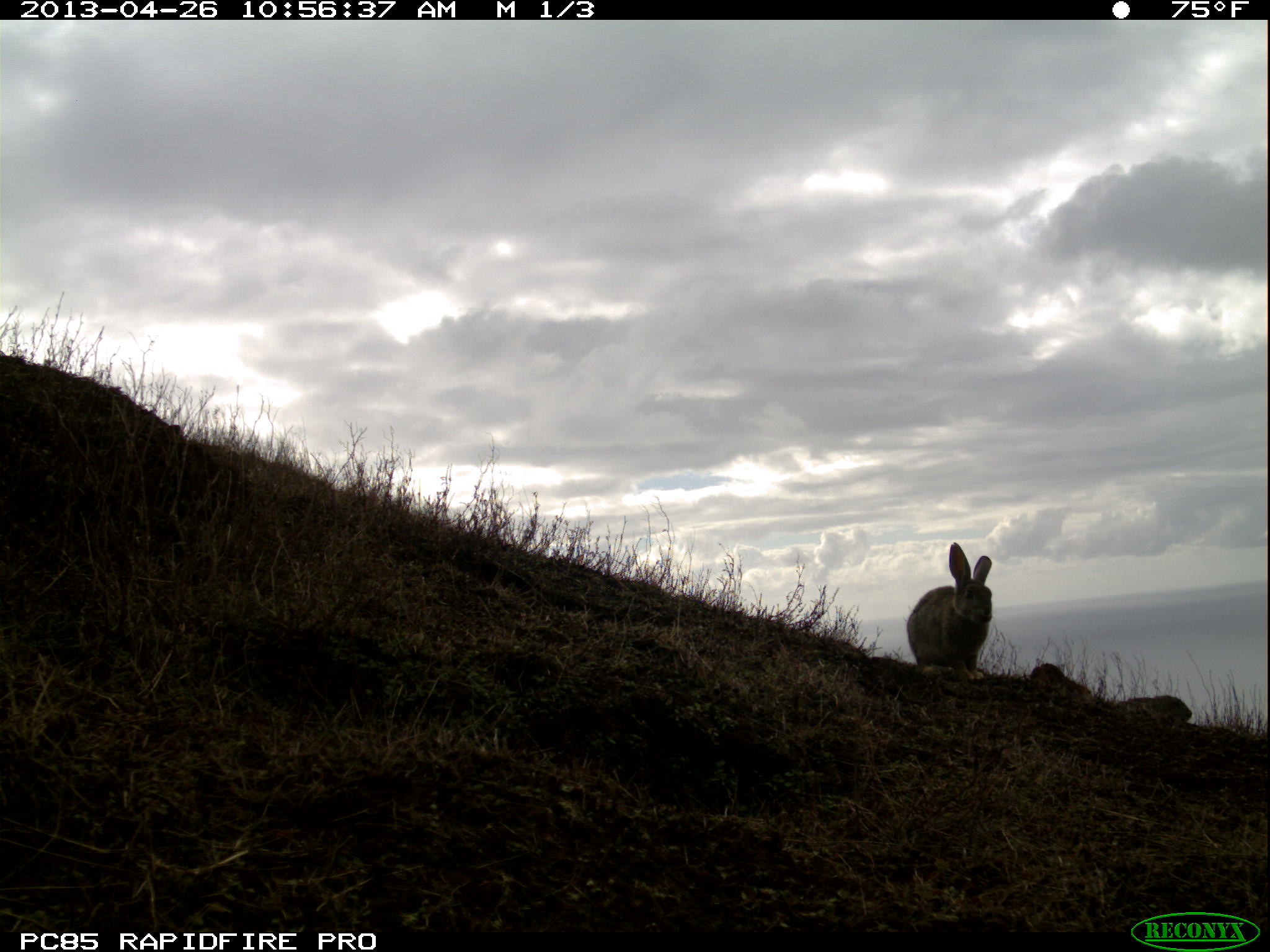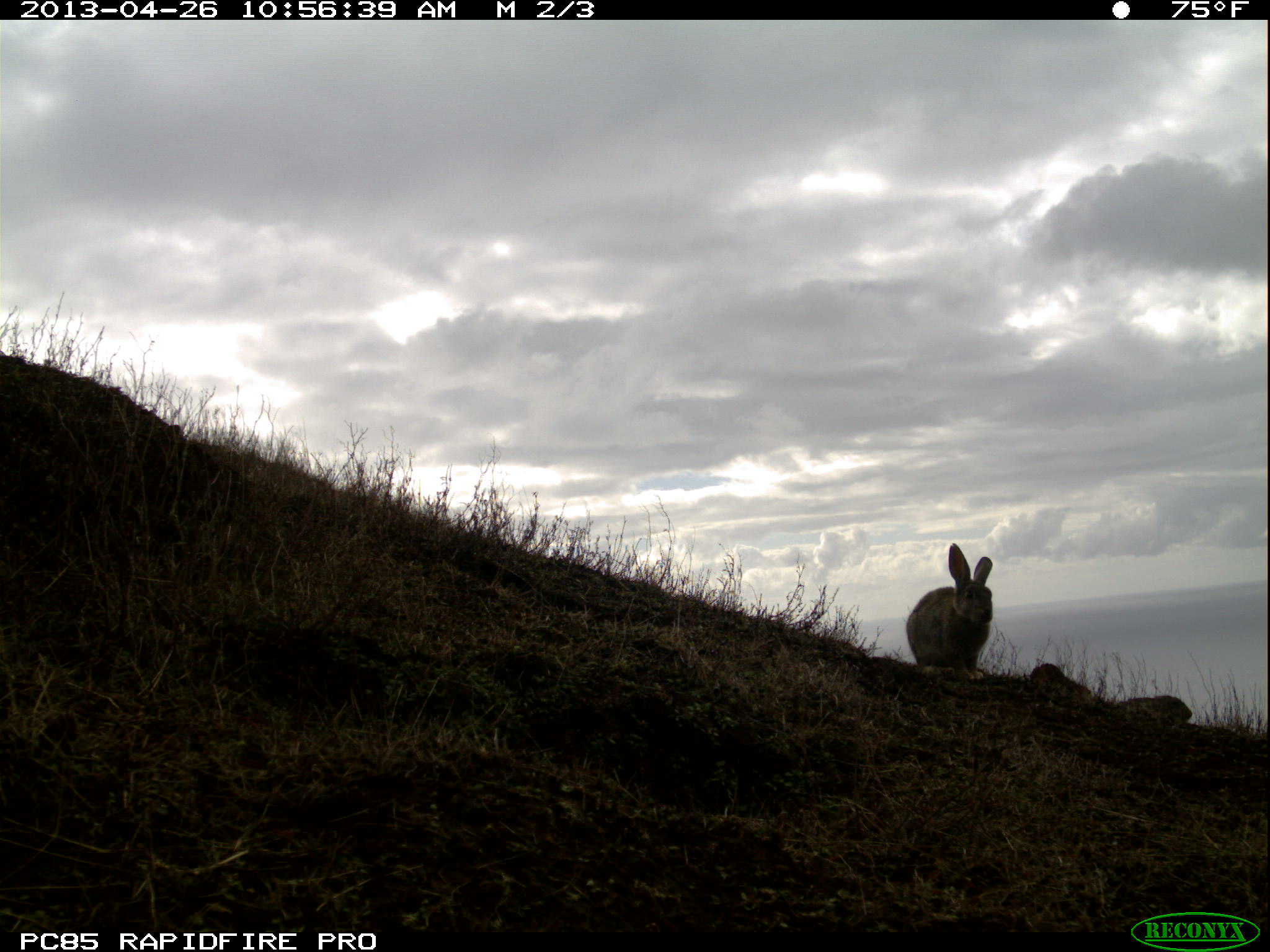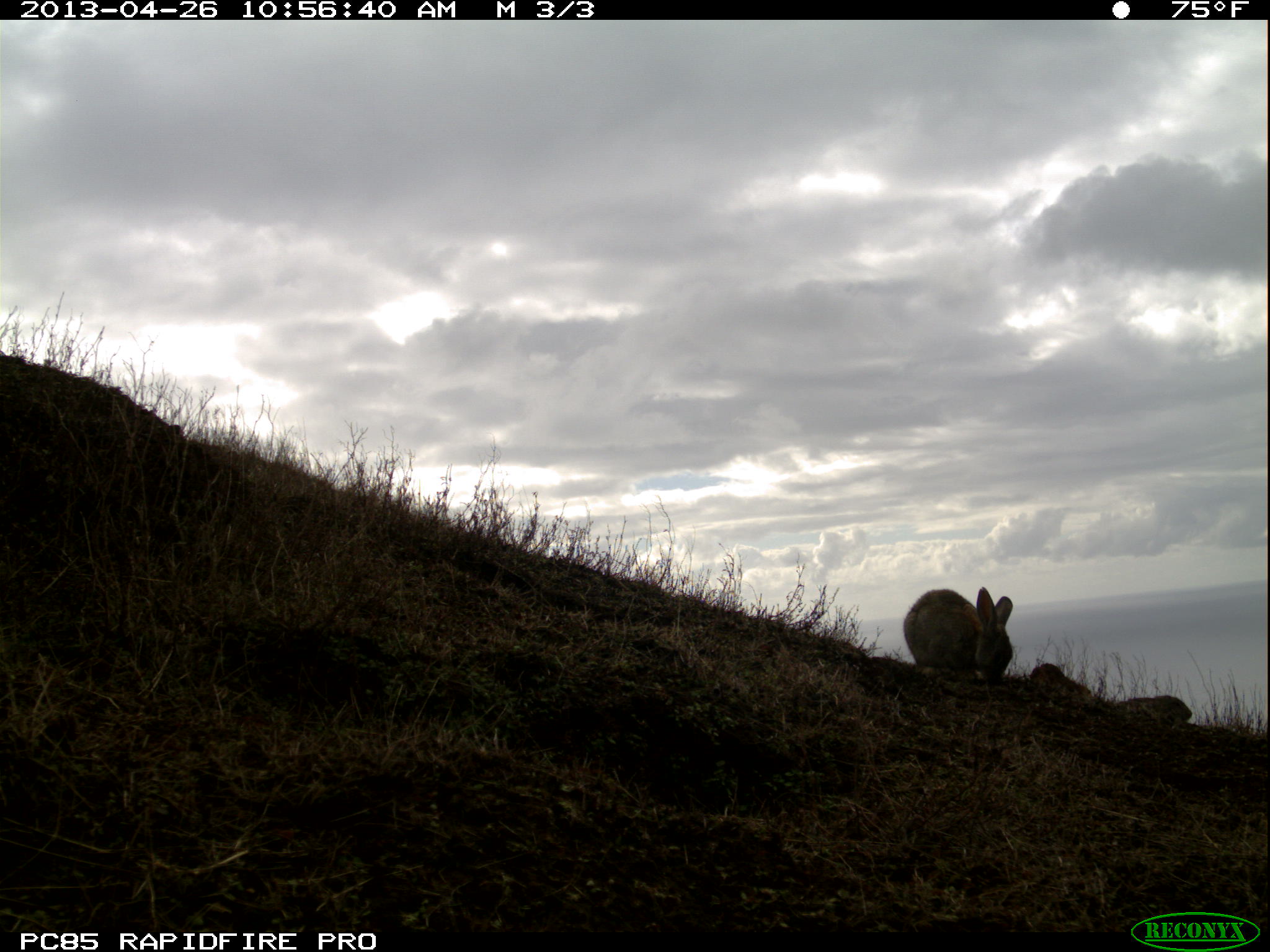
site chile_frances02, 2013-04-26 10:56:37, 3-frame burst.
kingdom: Animalia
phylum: Chordata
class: Mammalia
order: Lagomorpha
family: Leporidae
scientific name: Leporidae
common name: rabbits and hares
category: rabbit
Rabbit (rabbits and hares) (Leporidae).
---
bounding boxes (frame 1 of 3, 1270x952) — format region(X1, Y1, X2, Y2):
rabbit: region(903, 545, 996, 675); region(1117, 686, 1196, 722)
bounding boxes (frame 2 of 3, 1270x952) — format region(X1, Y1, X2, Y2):
rabbit: region(903, 545, 996, 674); region(1126, 691, 1196, 722)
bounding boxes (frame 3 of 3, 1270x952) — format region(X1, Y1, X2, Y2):
rabbit: region(902, 585, 1014, 686); region(1126, 690, 1194, 723)